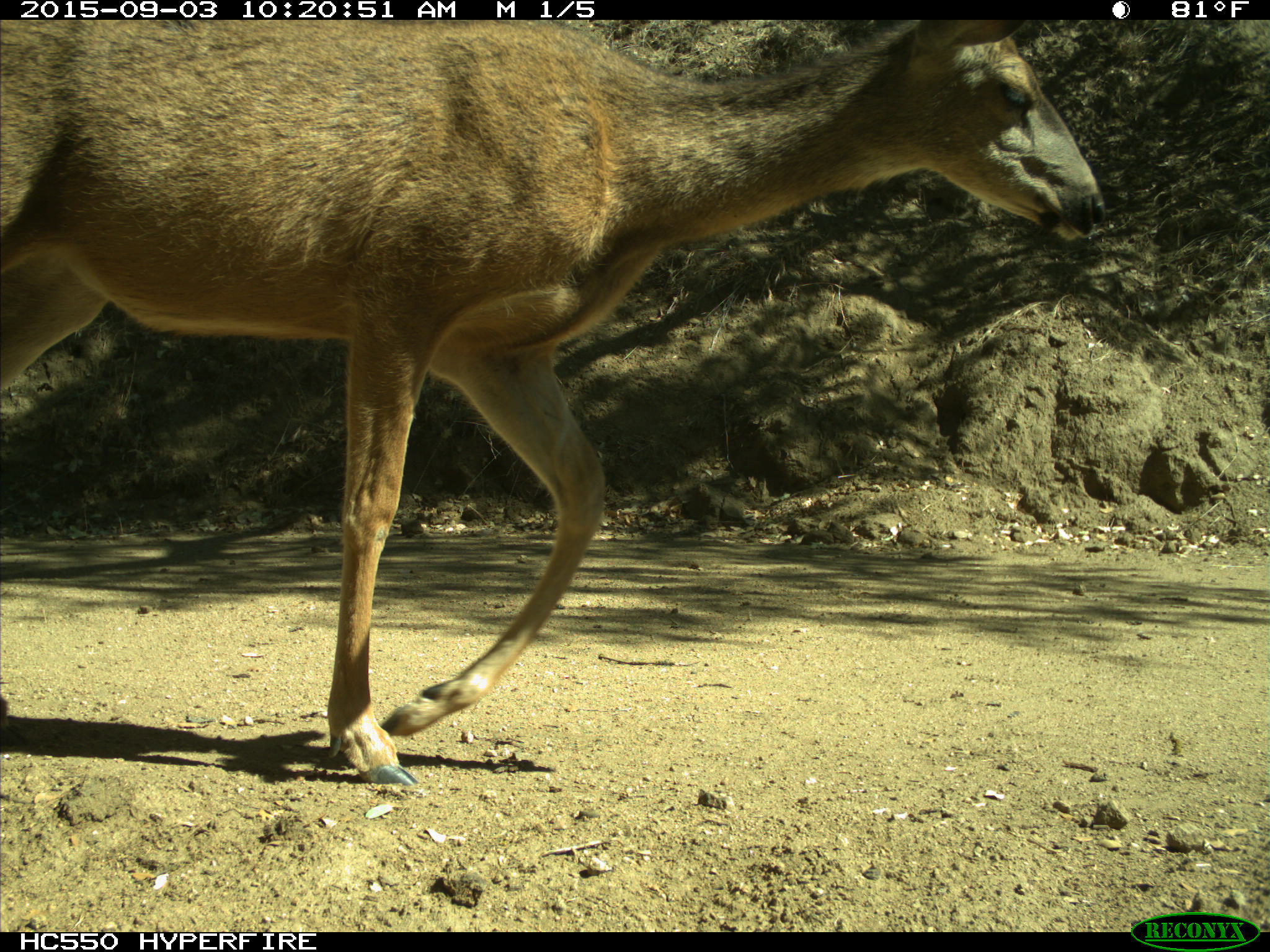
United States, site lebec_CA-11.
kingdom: Animalia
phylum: Chordata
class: Mammalia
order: Artiodactyla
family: Cervidae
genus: Odocoileus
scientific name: Odocoileus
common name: deer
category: unidentified deer